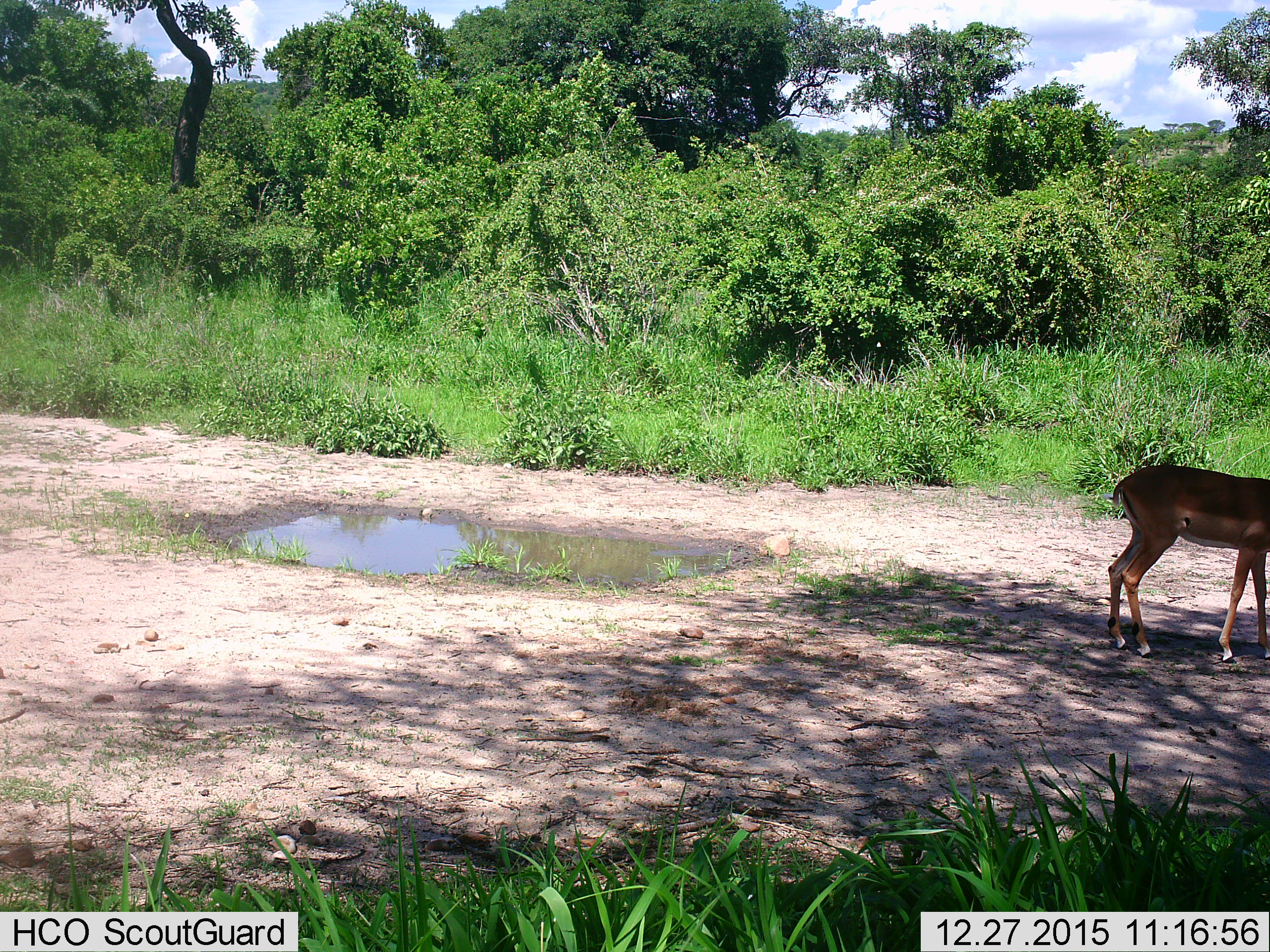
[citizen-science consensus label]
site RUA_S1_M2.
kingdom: Animalia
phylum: Chordata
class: Mammalia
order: Artiodactyla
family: Bovidae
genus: Aepyceros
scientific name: Aepyceros melampus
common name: impala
Impala (Aepyceros melampus), count 1. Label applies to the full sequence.